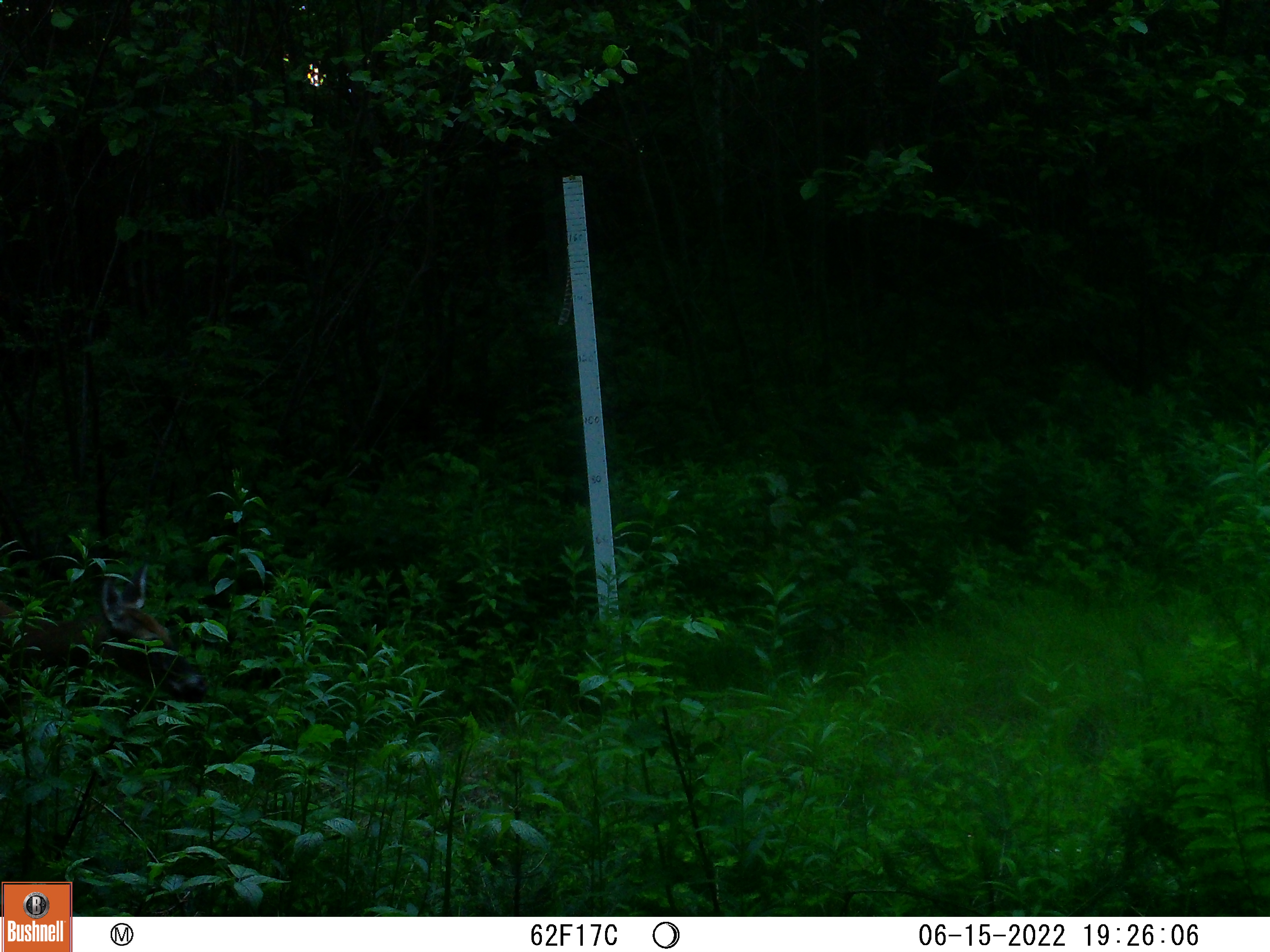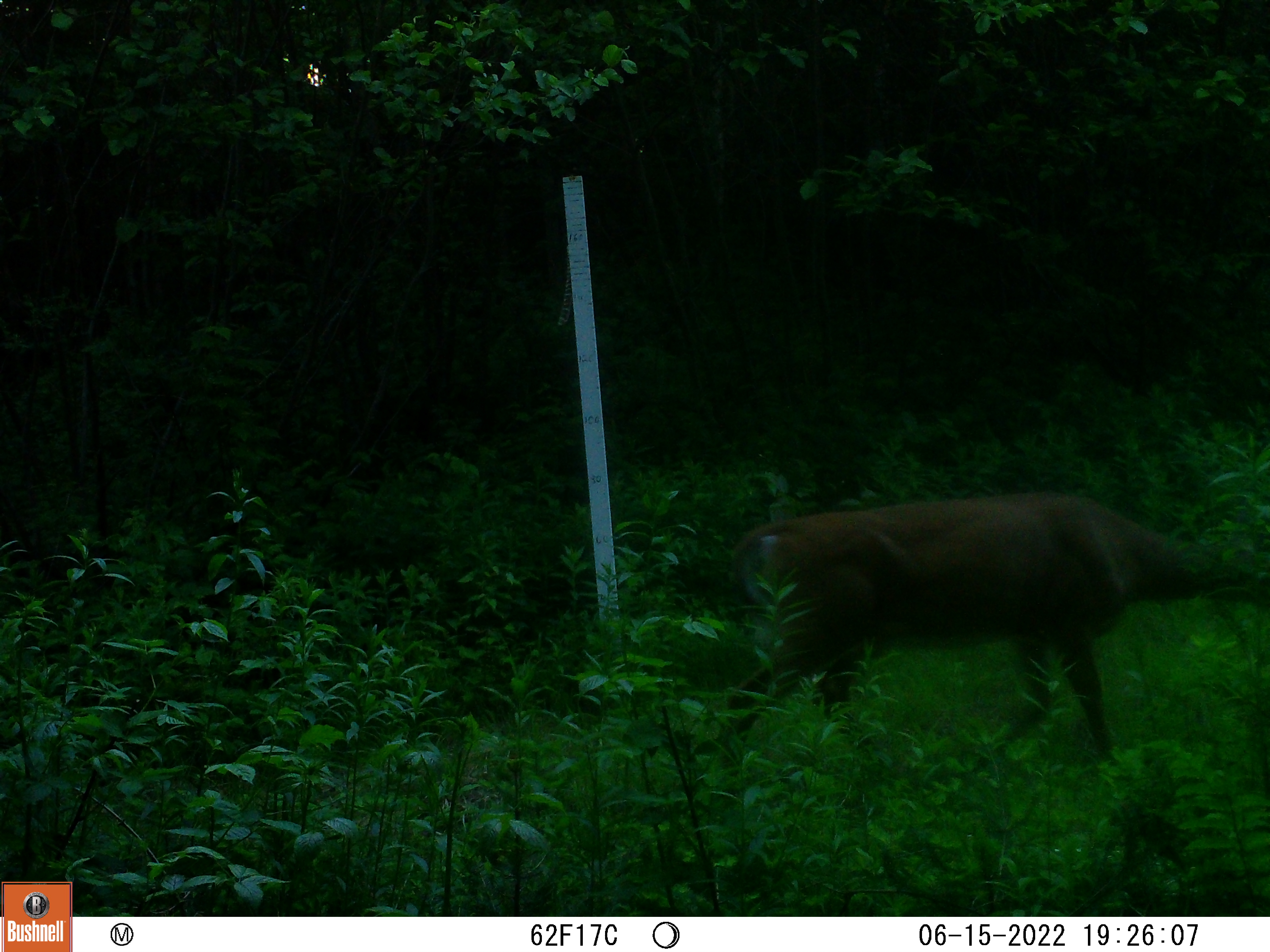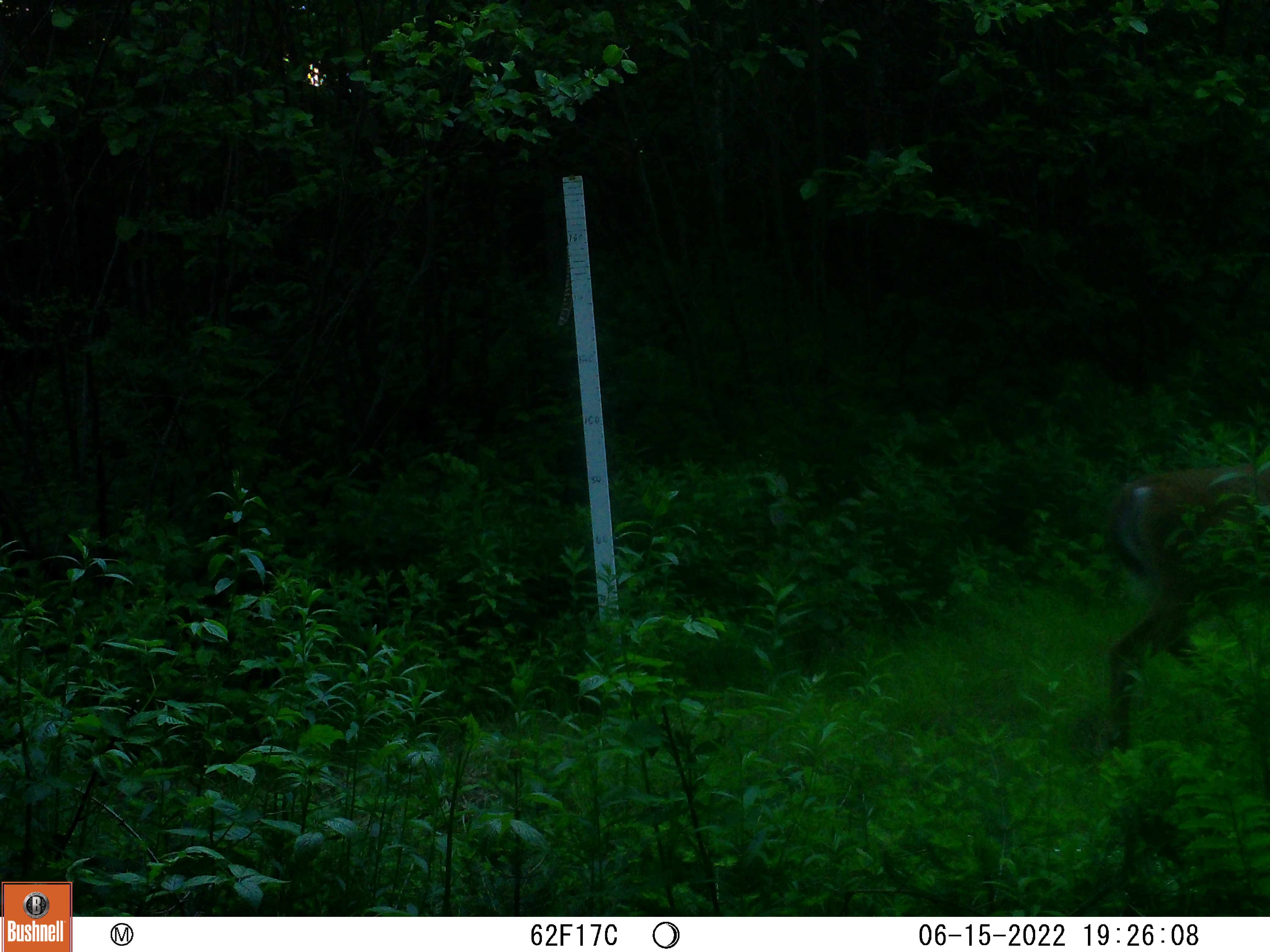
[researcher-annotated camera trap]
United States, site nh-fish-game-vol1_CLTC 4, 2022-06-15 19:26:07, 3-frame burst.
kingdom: Animalia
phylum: Chordata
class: Mammalia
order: Artiodactyla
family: Cervidae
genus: Odocoileus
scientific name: Odocoileus virginianus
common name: white-tailed deer